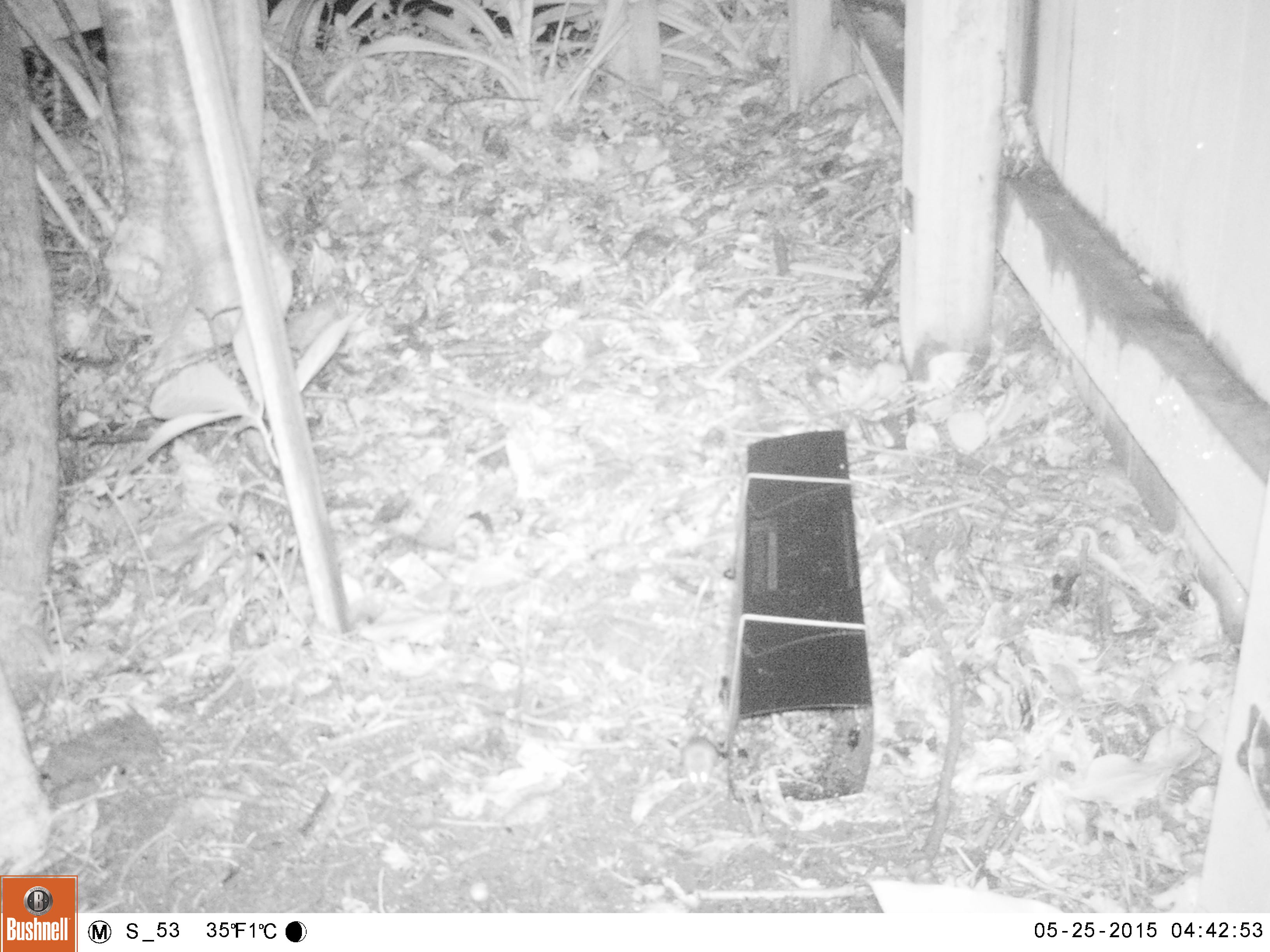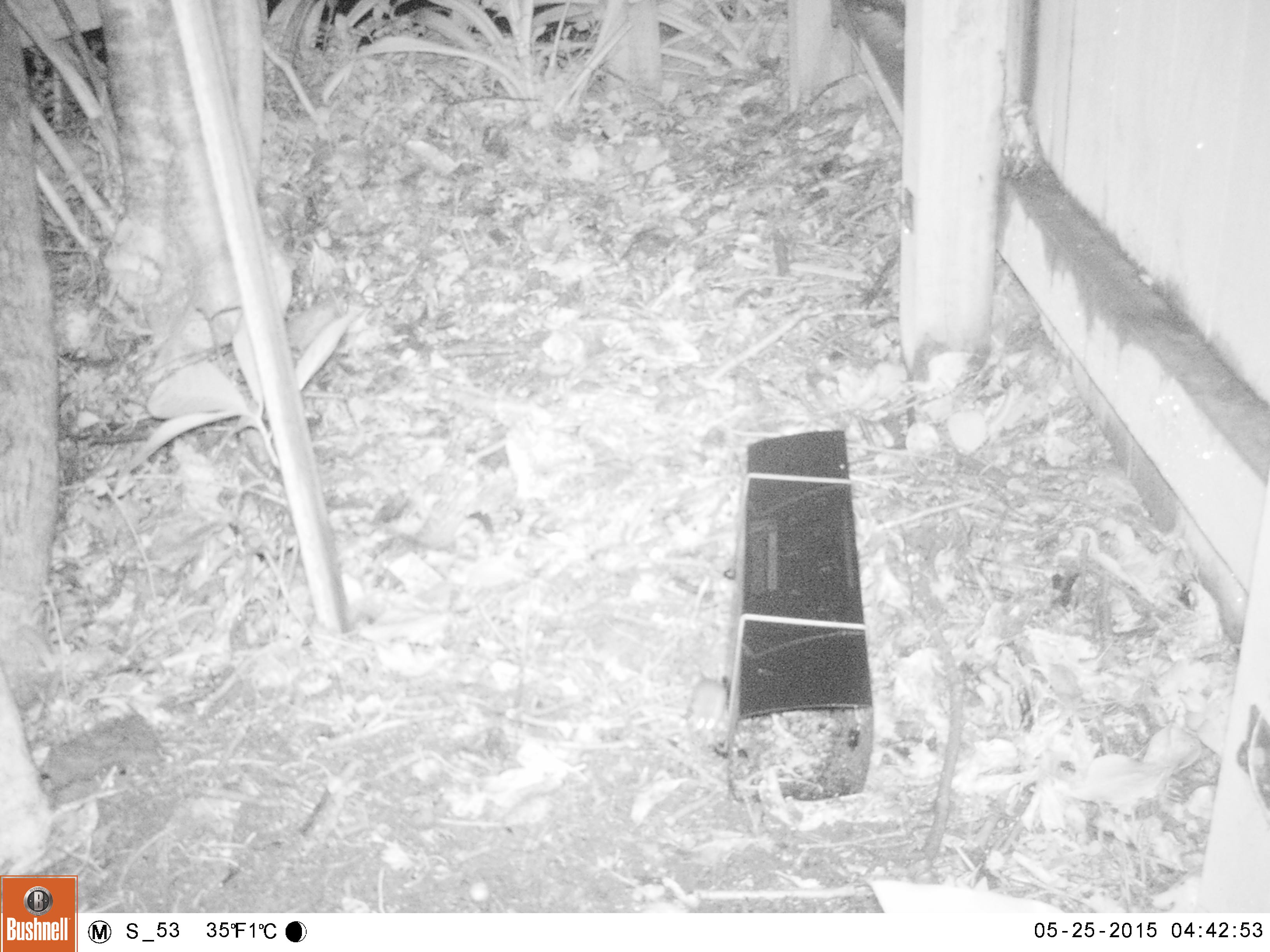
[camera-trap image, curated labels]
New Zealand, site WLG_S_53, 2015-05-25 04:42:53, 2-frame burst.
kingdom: Animalia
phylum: Chordata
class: Mammalia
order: Rodentia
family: Muridae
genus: Mus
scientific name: Mus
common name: mouse